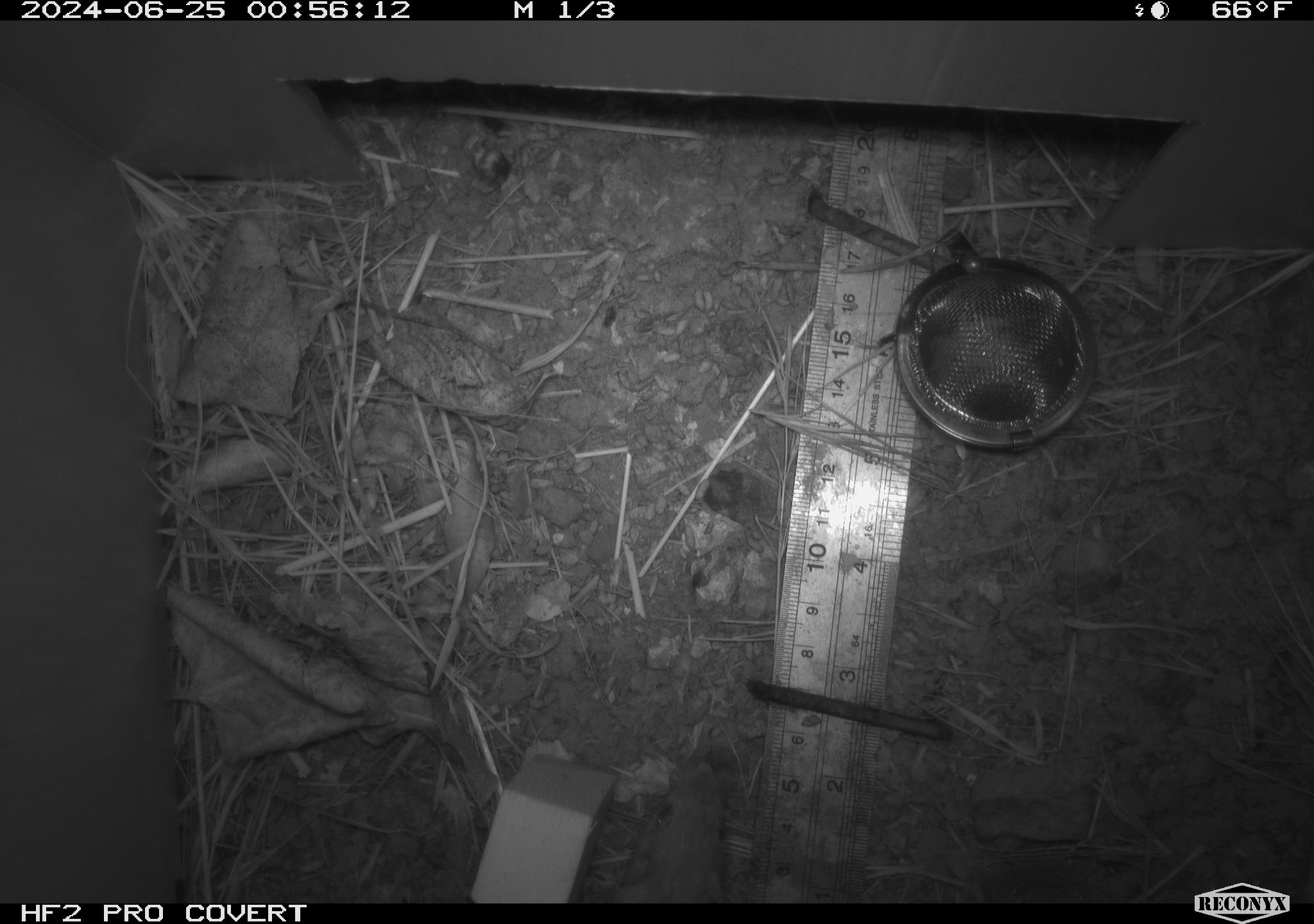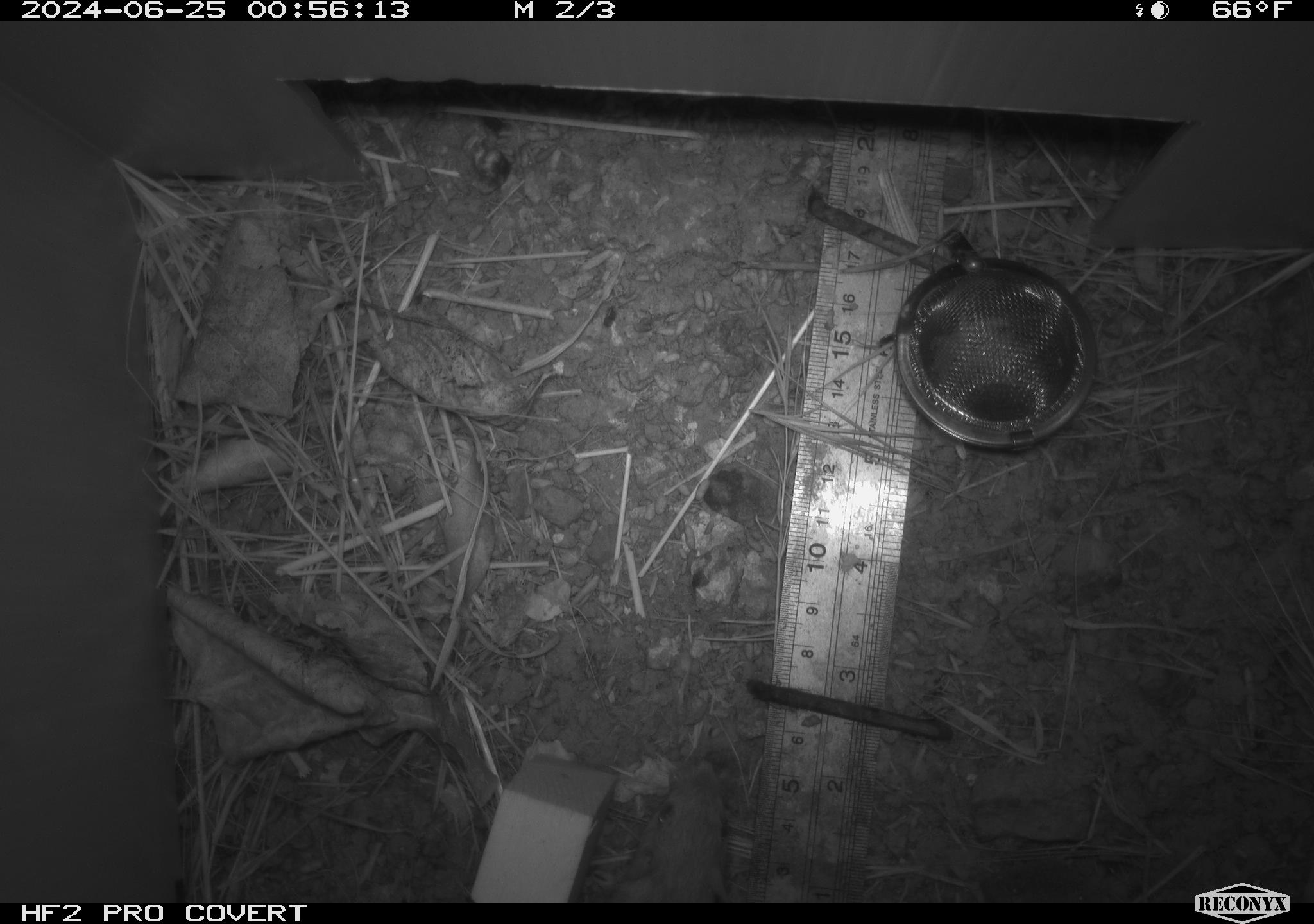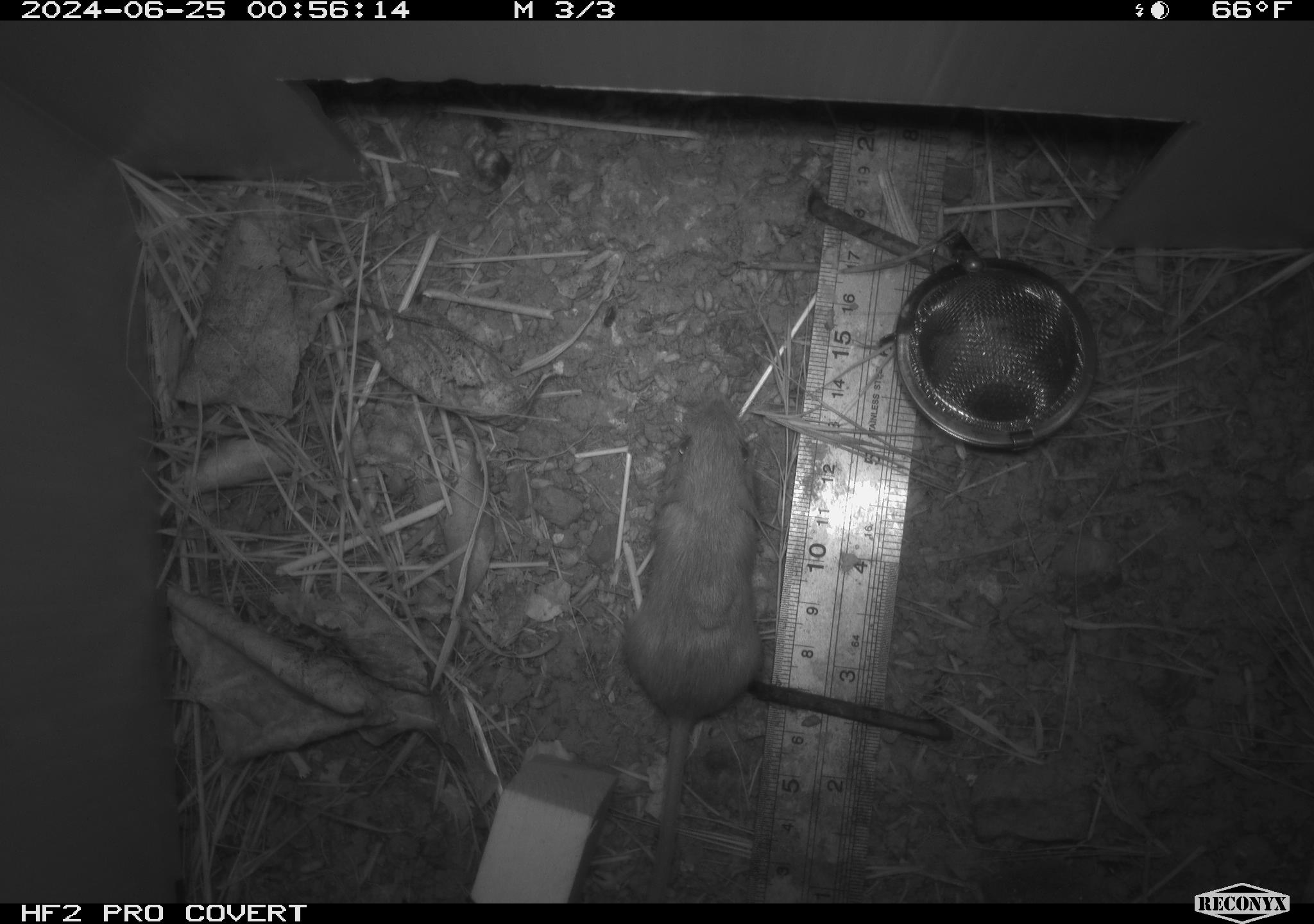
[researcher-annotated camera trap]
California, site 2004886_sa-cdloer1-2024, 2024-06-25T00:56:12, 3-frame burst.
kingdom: Animalia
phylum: Chordata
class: Mammalia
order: Rodentia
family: Heteromyidae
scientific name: Heteromyidae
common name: kangaroo rats and pocket mice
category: heteromyidae family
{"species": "heteromyidae family (kangaroo rats and pocket mice) (Heteromyidae)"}